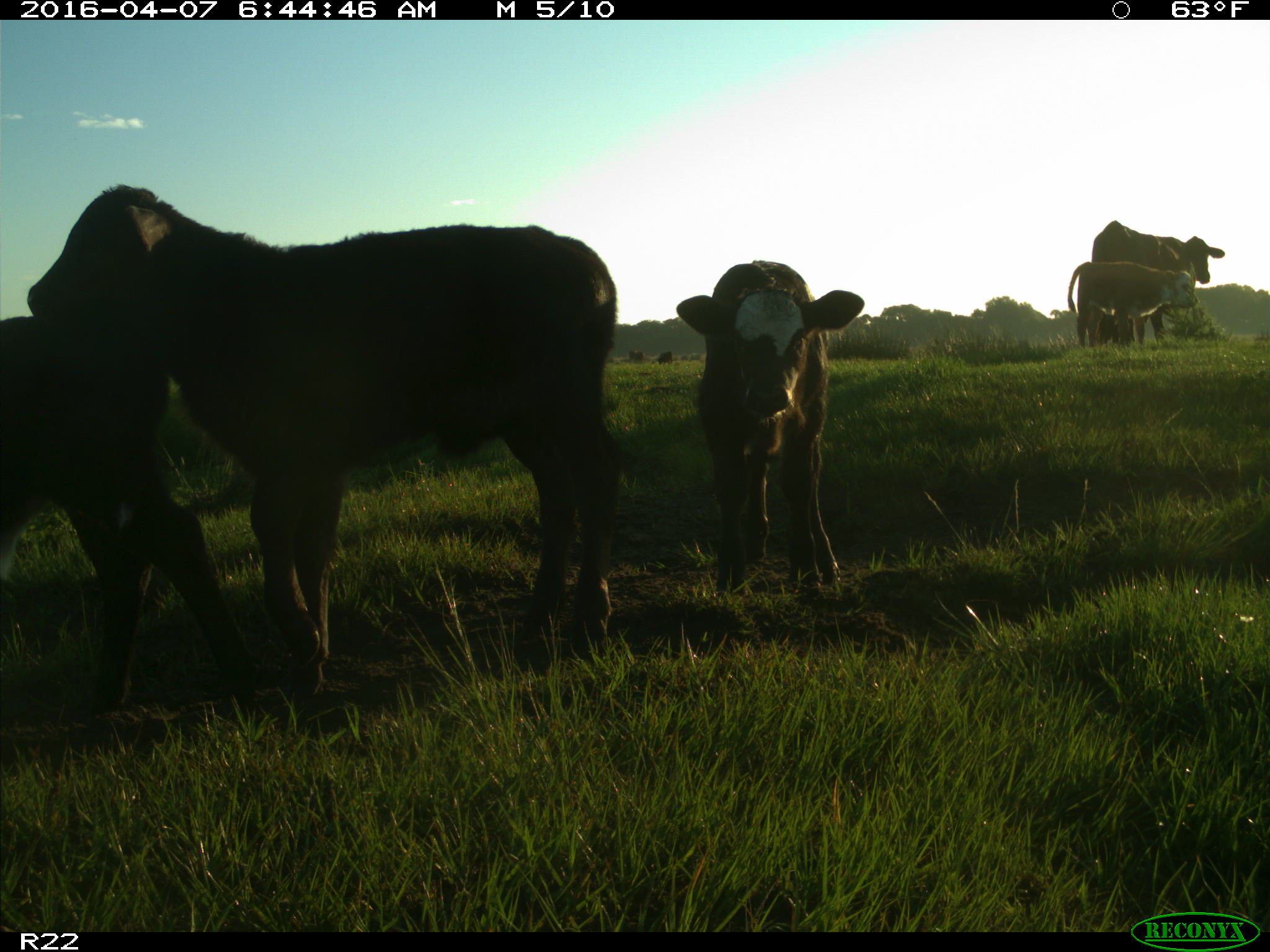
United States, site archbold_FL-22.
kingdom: Animalia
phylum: Chordata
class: Mammalia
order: Artiodactyla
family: Bovidae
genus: Bos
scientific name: Bos taurus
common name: domestic cow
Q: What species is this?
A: Bos taurus (domestic cow).